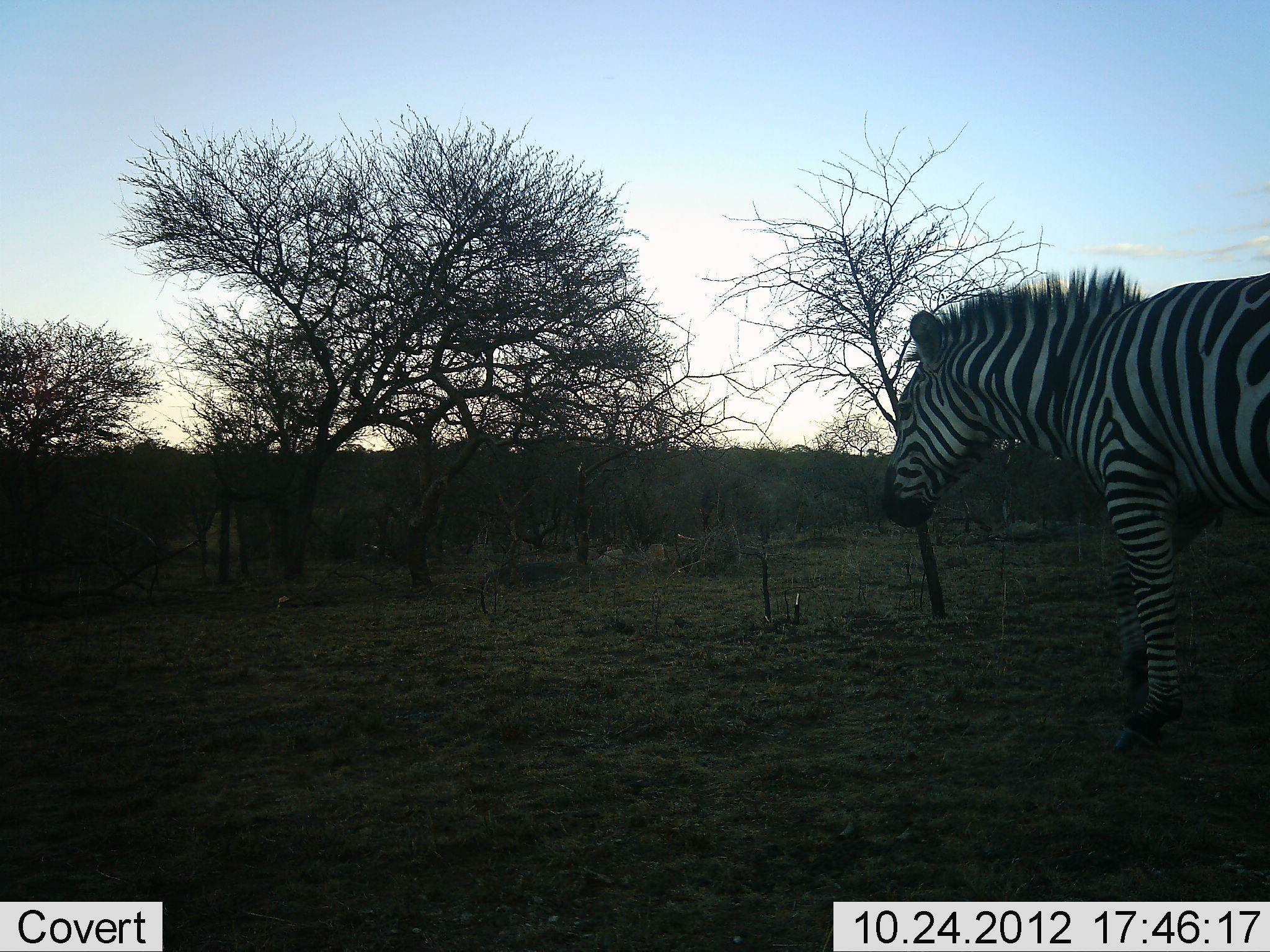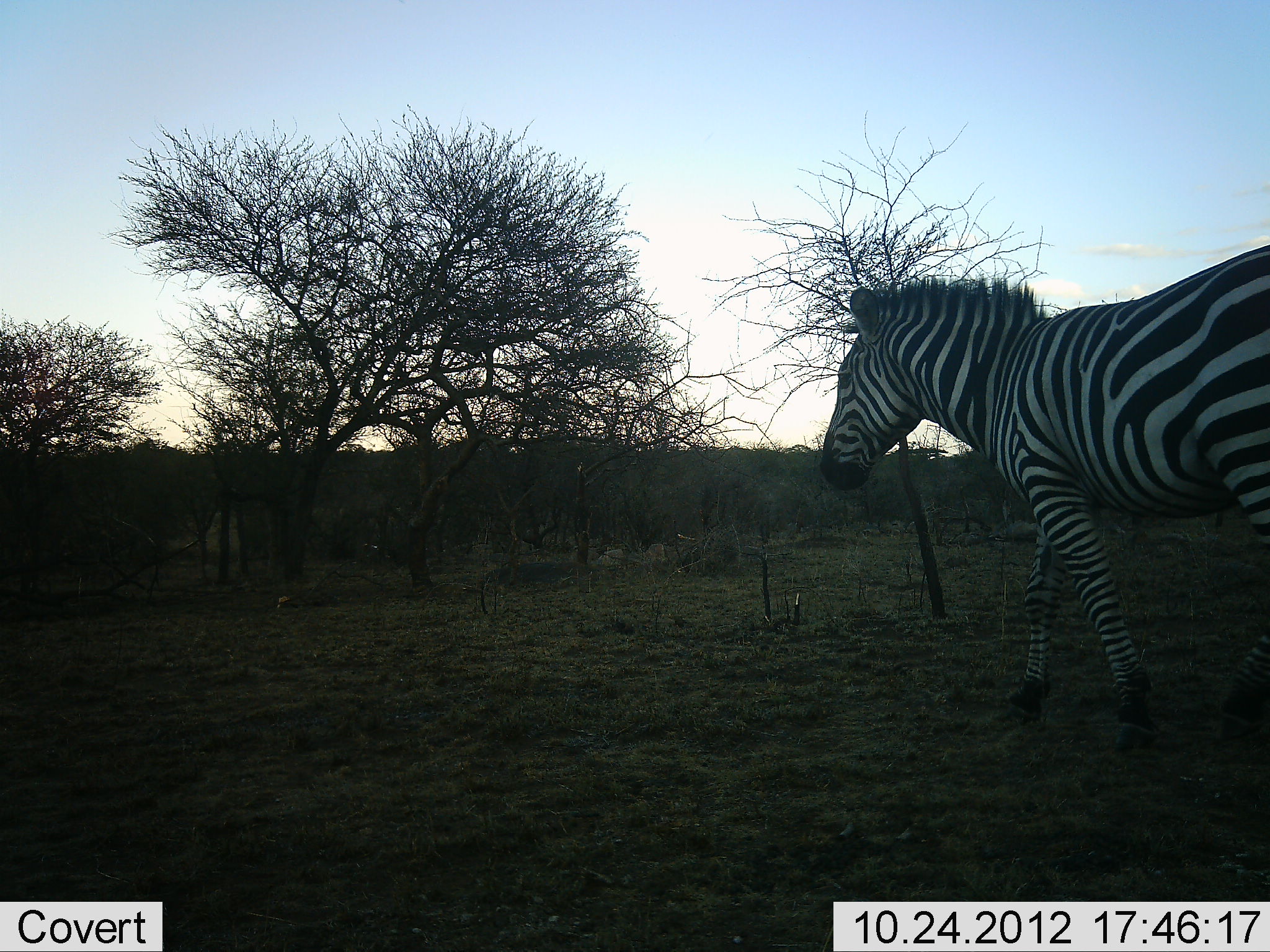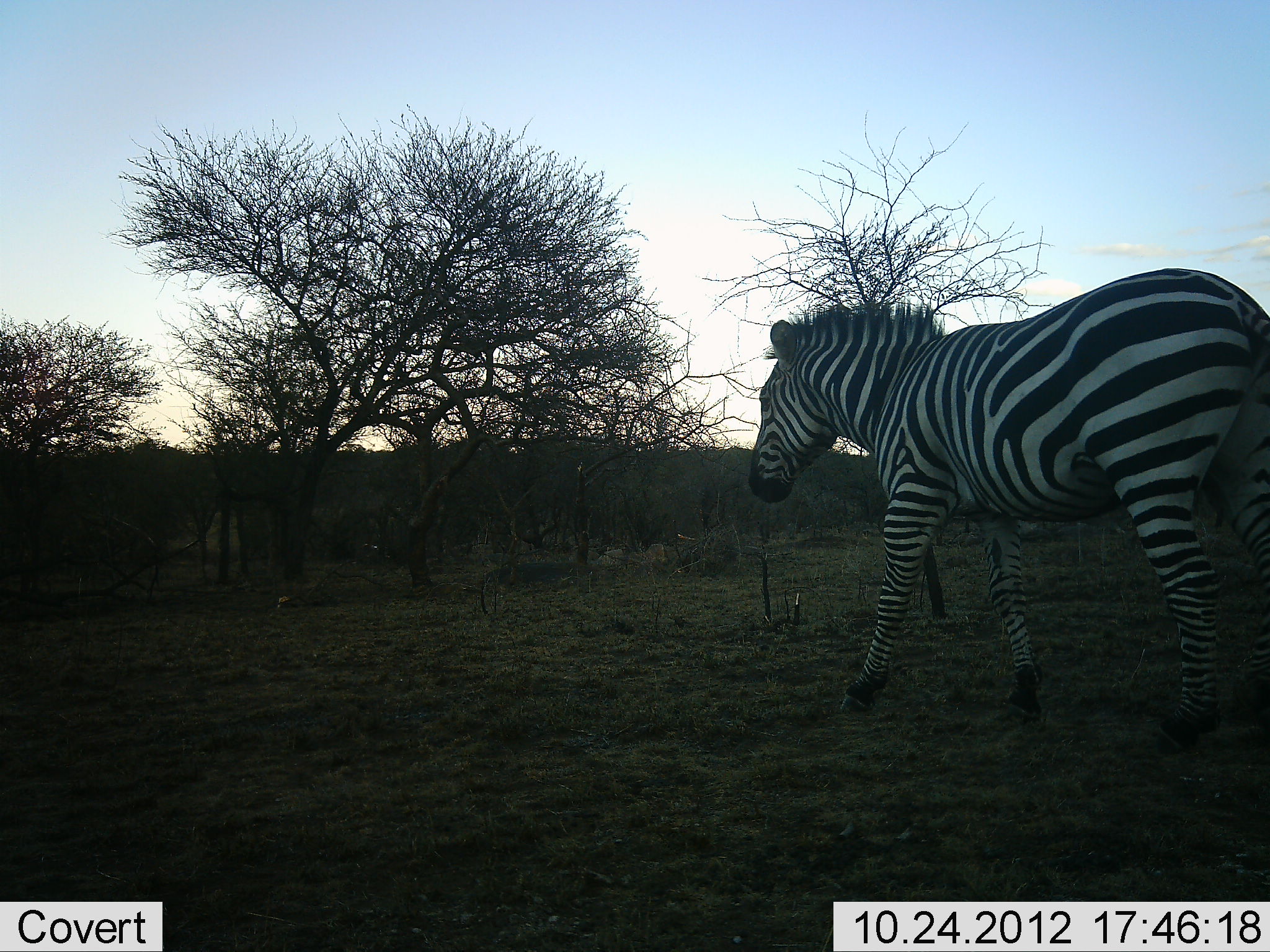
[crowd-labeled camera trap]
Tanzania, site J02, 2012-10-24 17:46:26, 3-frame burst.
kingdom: Animalia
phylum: Chordata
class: Mammalia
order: Perissodactyla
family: Equidae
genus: Equus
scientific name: Equus quagga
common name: plains zebra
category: zebra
Zebra (plains zebra) (Equus quagga), count 1. Behavior (volunteer vote fractions): standing 0%, resting 0%, moving 100%, interacting 0%. Young present (vote fraction): 0%. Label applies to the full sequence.